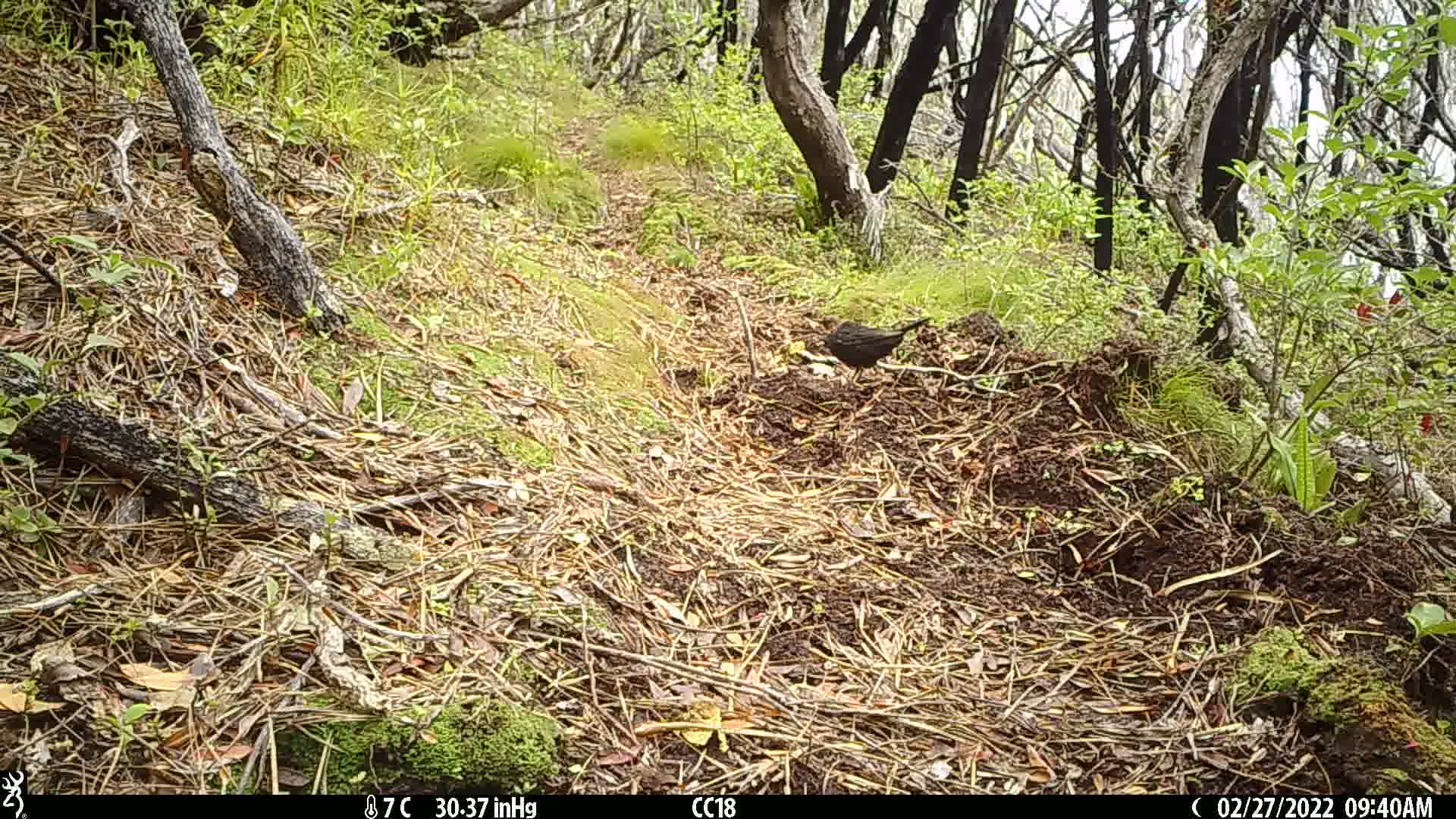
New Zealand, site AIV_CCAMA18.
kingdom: Animalia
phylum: Chordata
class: Aves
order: Passeriformes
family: Turdidae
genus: Turdus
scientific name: Turdus merula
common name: eurasian blackbird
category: blackbird